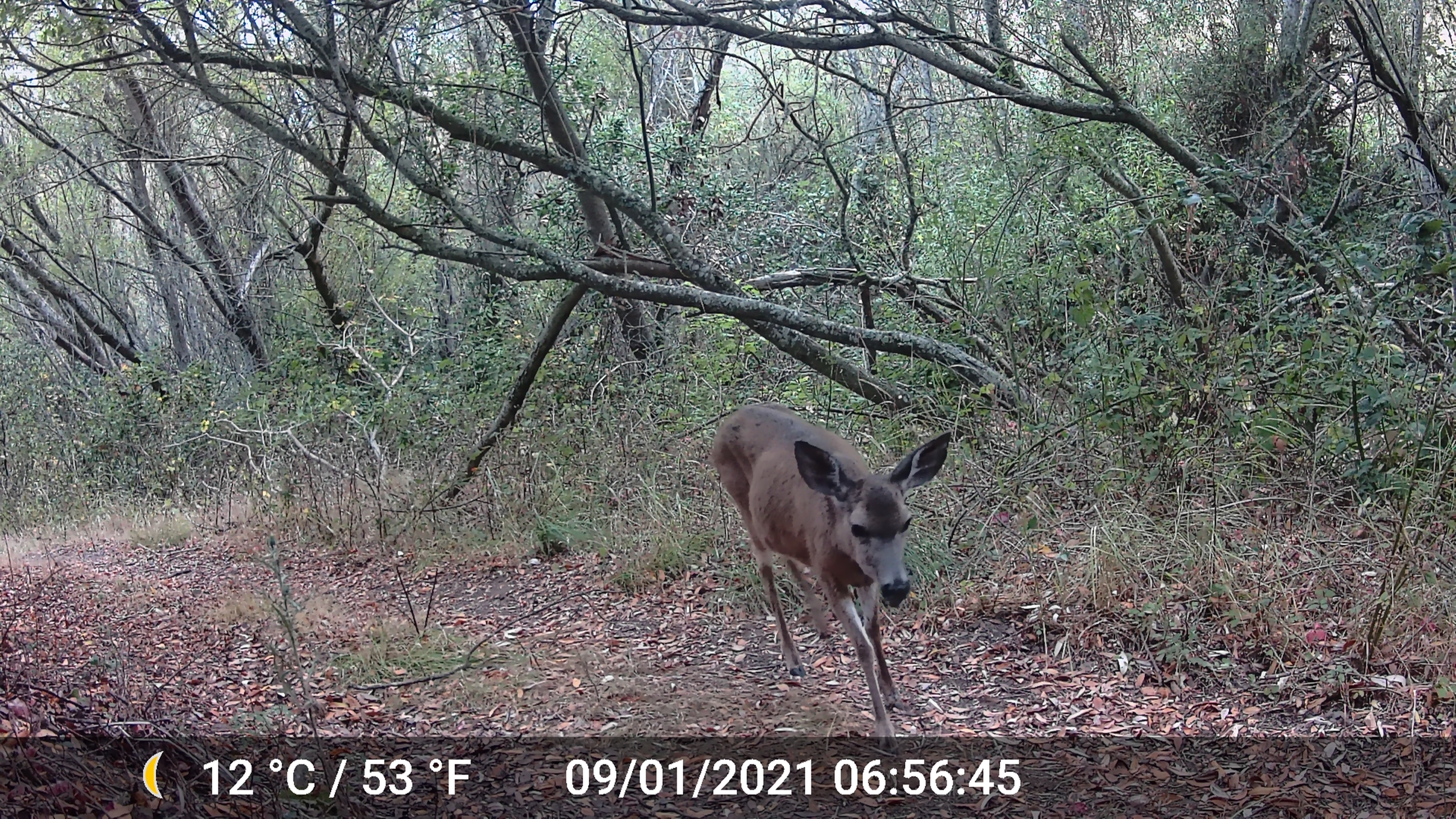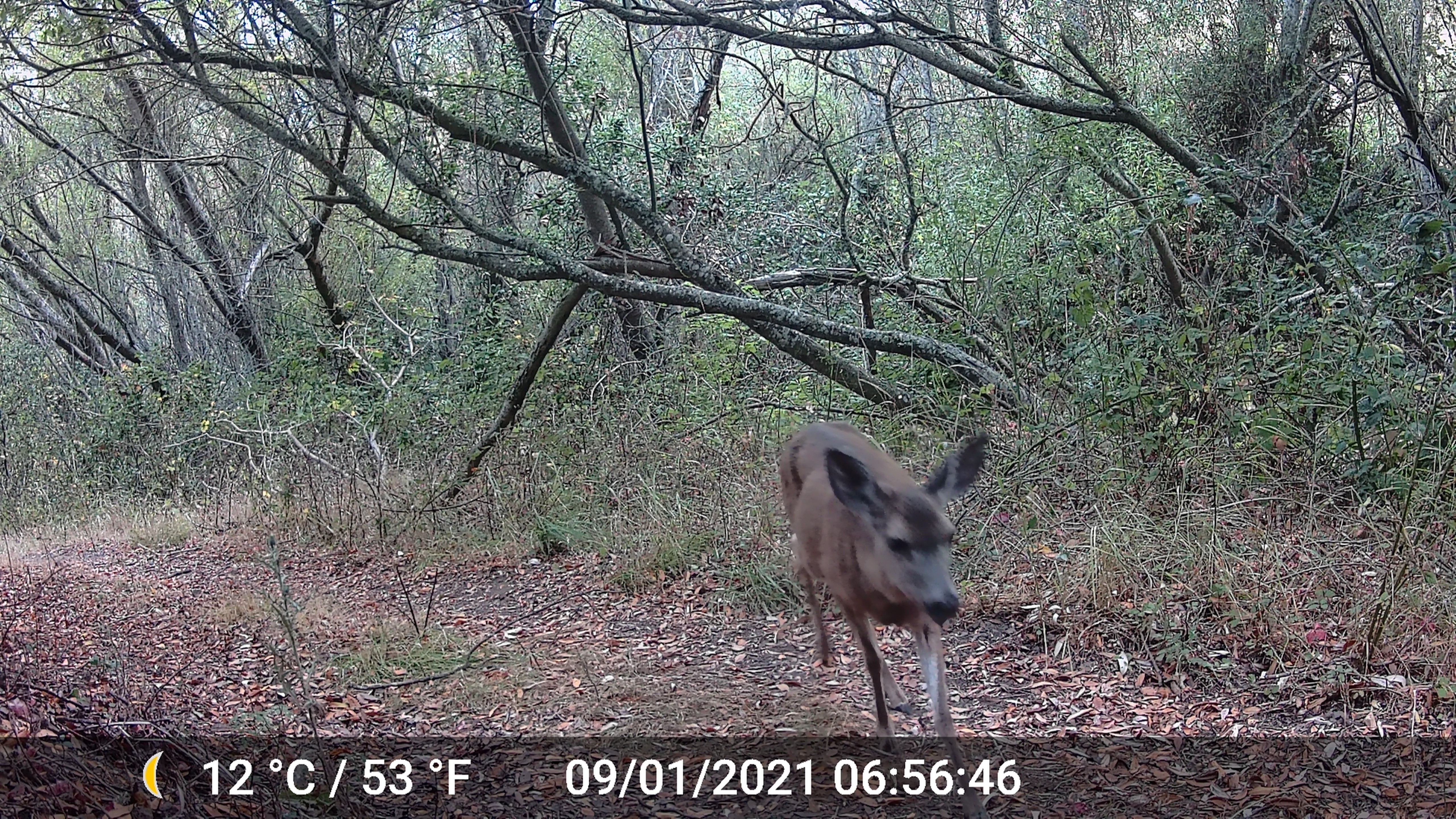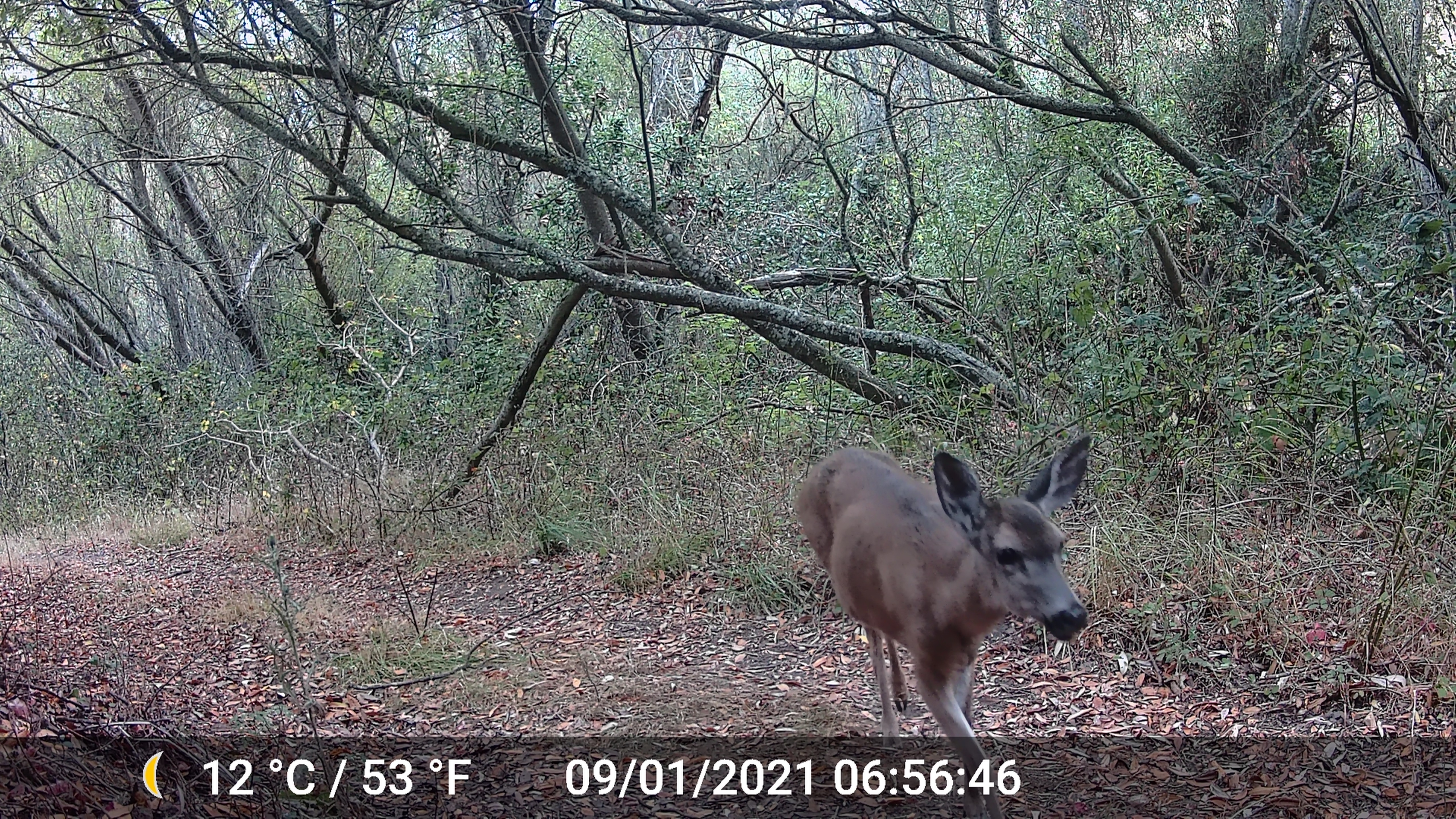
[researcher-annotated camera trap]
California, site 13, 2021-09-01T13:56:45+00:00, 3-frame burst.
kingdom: Animalia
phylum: Chordata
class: Mammalia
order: Artiodactyla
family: Cervidae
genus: Odocoileus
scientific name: Odocoileus hemionus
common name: mule deer